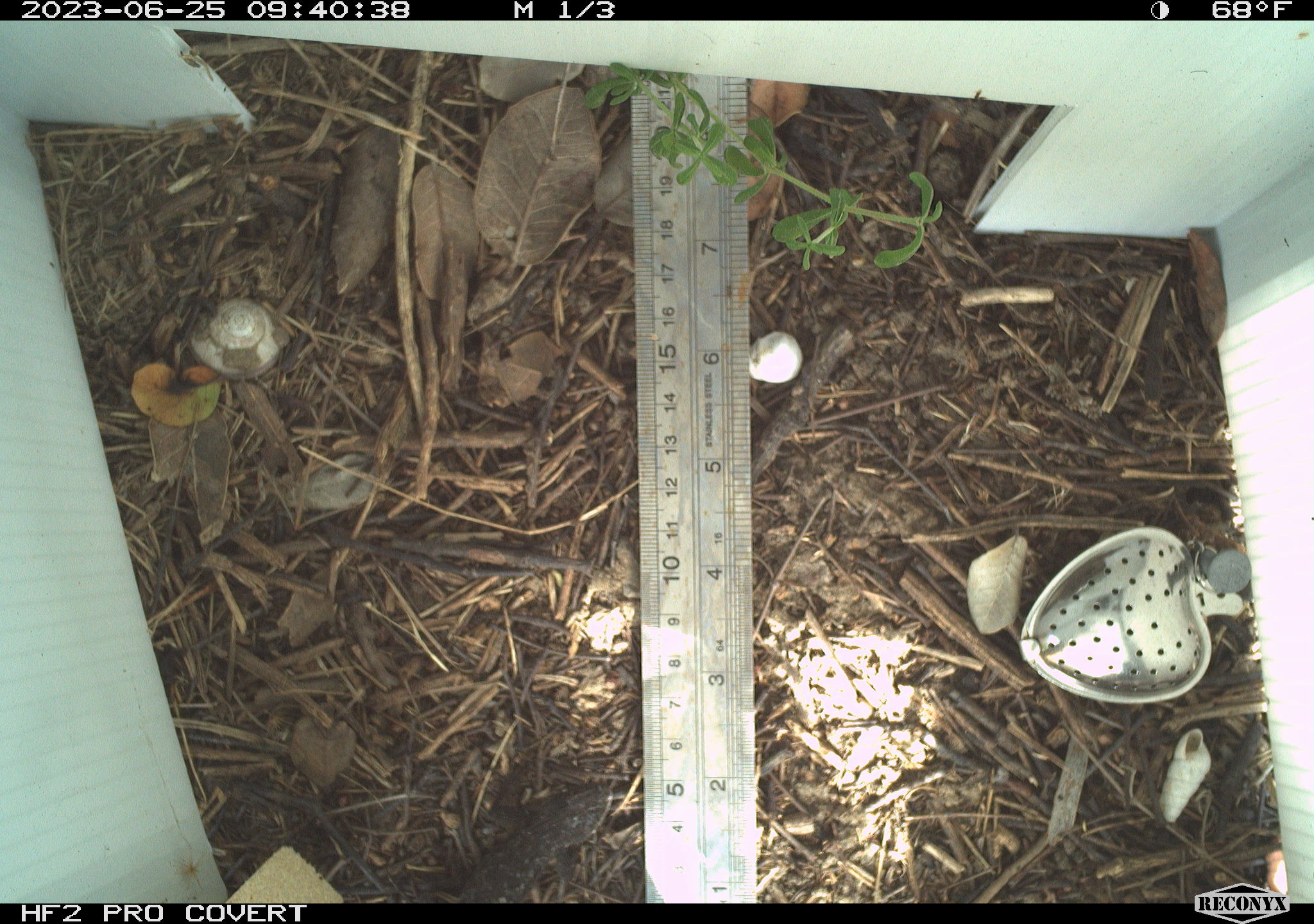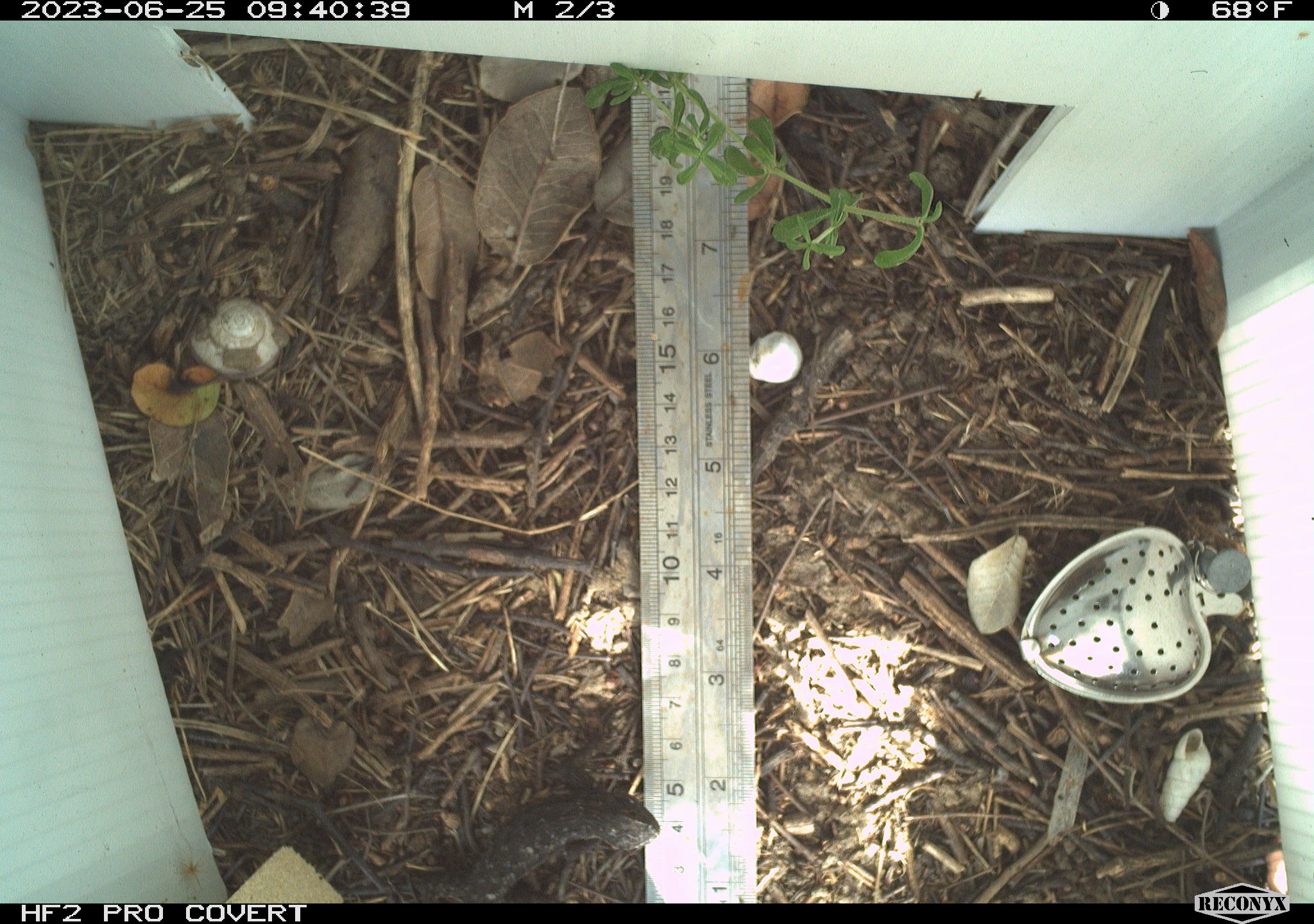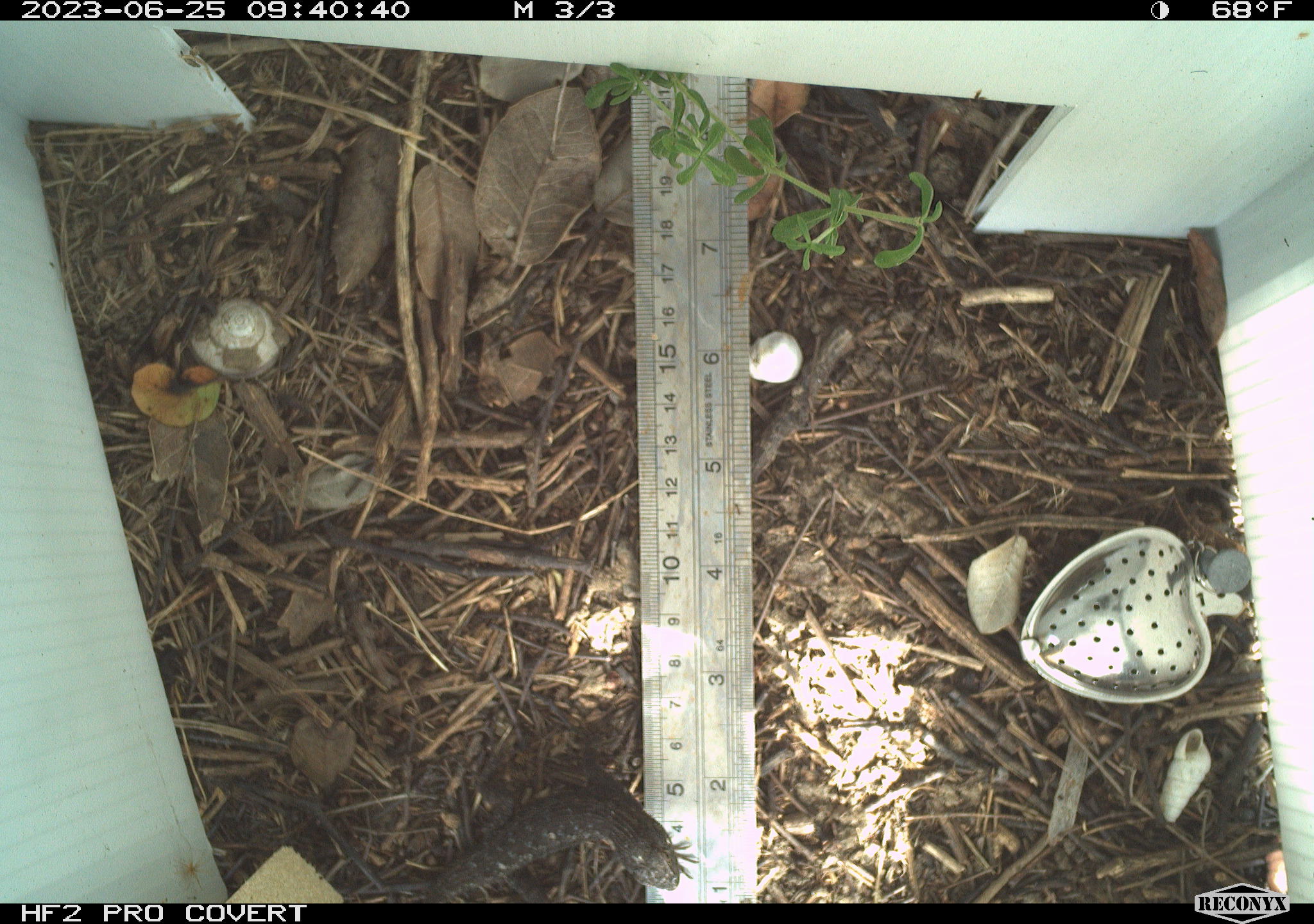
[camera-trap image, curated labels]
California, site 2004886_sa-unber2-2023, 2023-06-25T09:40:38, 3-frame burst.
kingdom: Animalia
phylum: Chordata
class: Reptilia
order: Squamata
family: Phrynosomatidae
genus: Sceloporus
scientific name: Sceloporus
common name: spiny lizards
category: sceloporus species